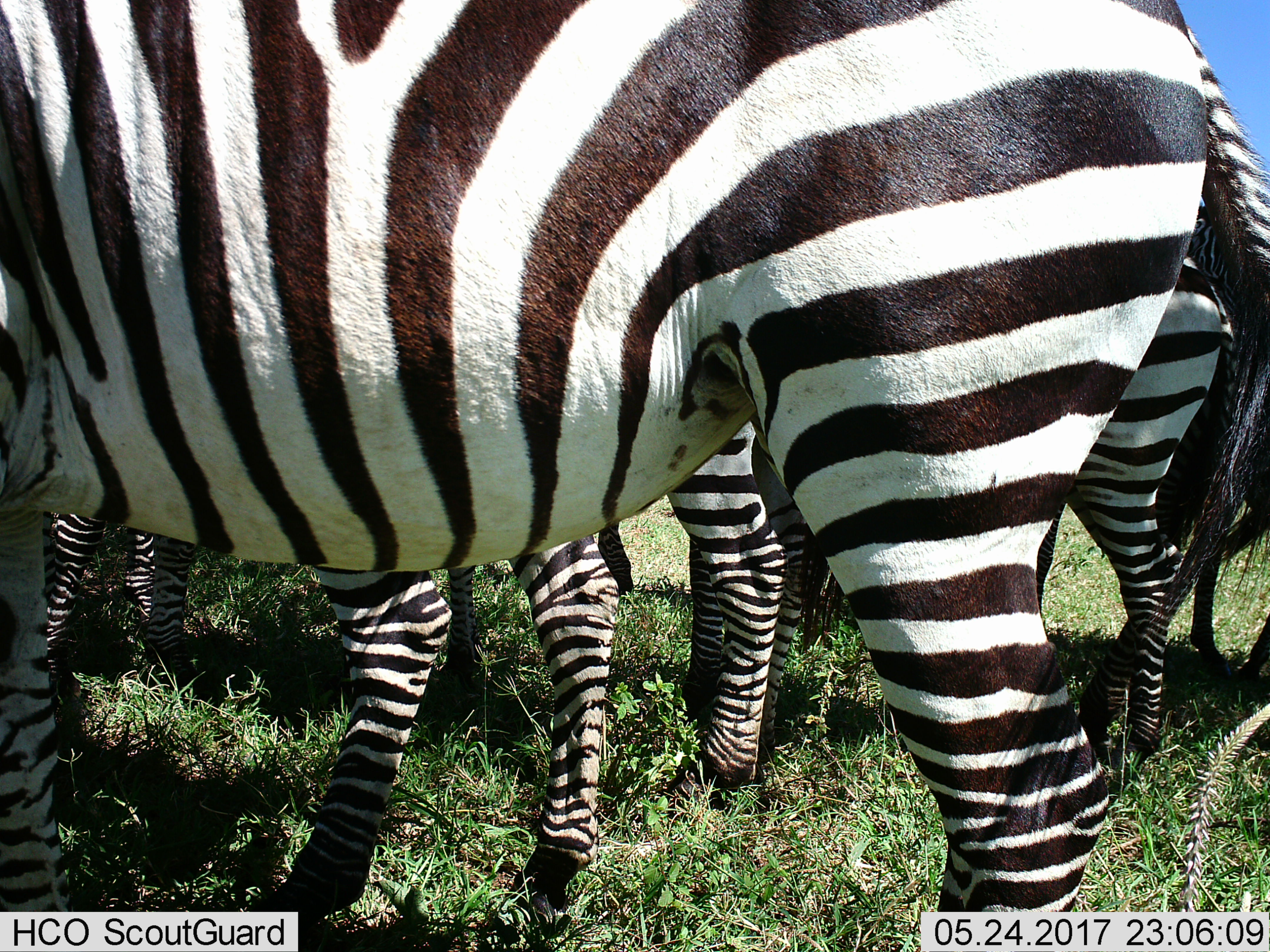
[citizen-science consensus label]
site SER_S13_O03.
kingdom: Animalia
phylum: Chordata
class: Mammalia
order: Perissodactyla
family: Equidae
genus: Equus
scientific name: Equus quagga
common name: plains zebra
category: zebraplains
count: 5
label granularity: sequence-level